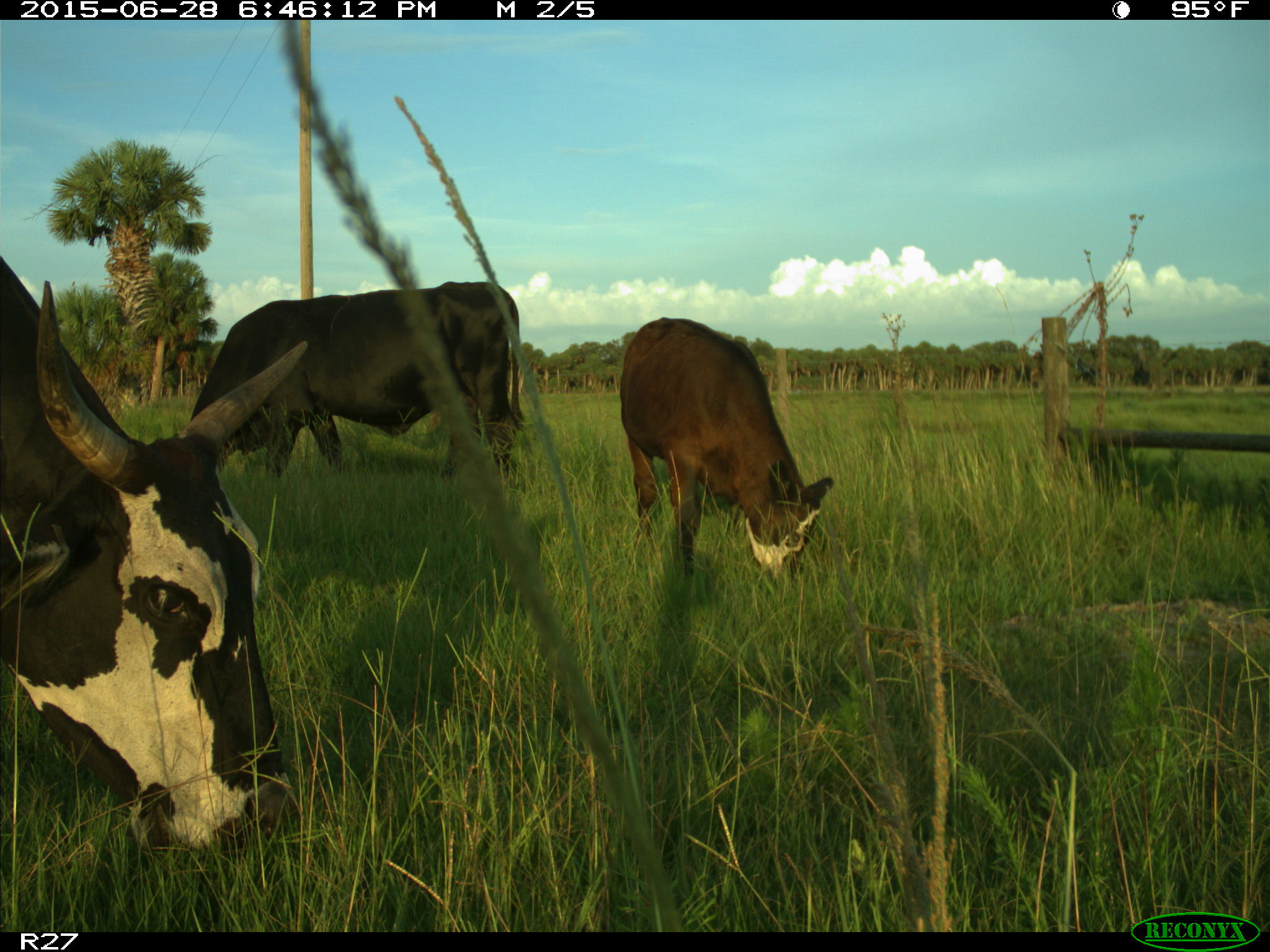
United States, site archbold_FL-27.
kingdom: Animalia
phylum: Chordata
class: Mammalia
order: Artiodactyla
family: Bovidae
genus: Bos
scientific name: Bos taurus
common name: domestic cow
Bos taurus (domestic cow).